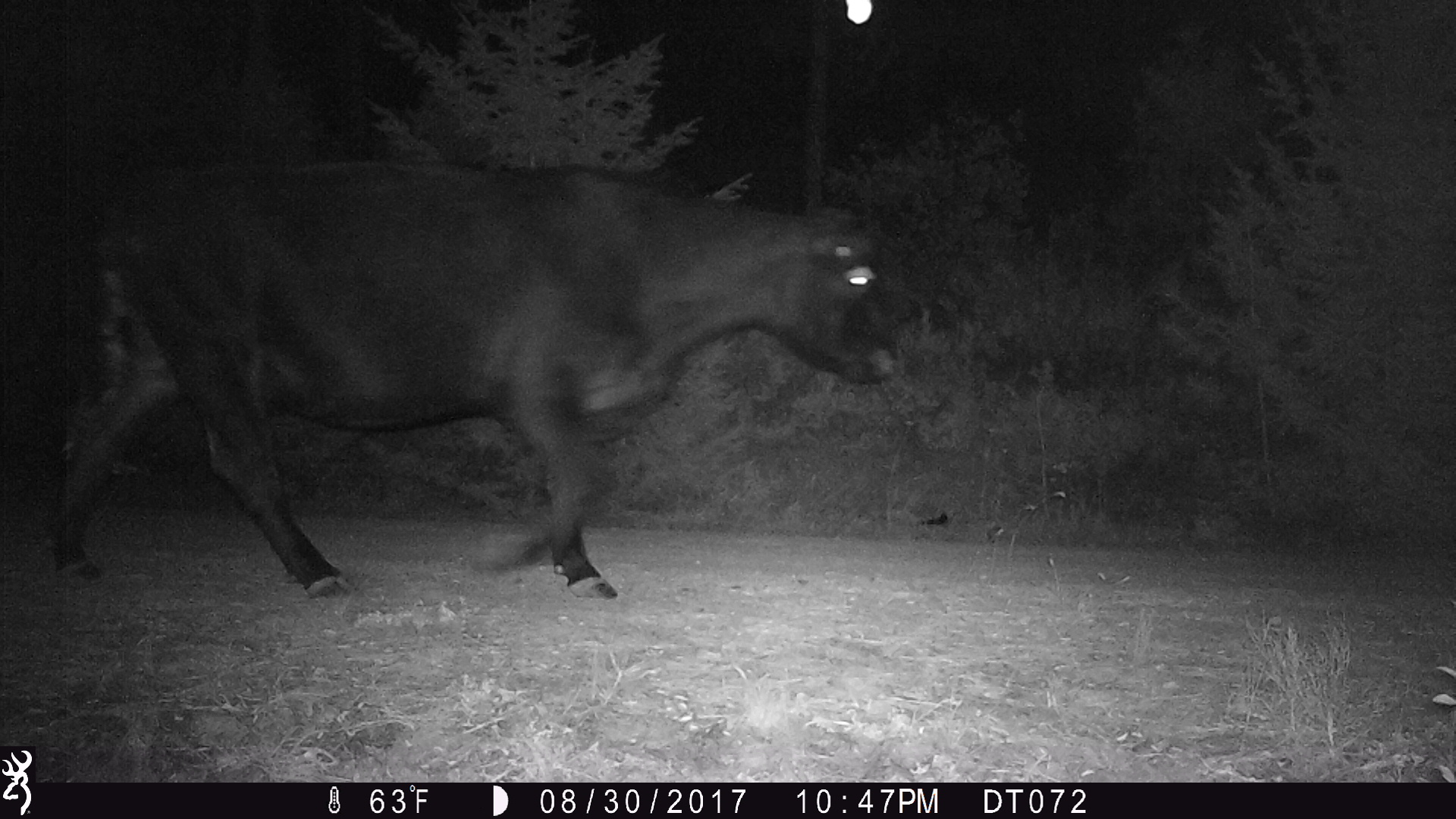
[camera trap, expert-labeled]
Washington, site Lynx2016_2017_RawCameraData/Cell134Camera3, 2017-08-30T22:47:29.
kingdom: Animalia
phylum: Chordata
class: Mammalia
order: Artiodactyla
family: Bovidae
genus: Bos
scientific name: Bos taurus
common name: domestic cattle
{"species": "domestic cattle (Bos taurus)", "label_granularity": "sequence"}